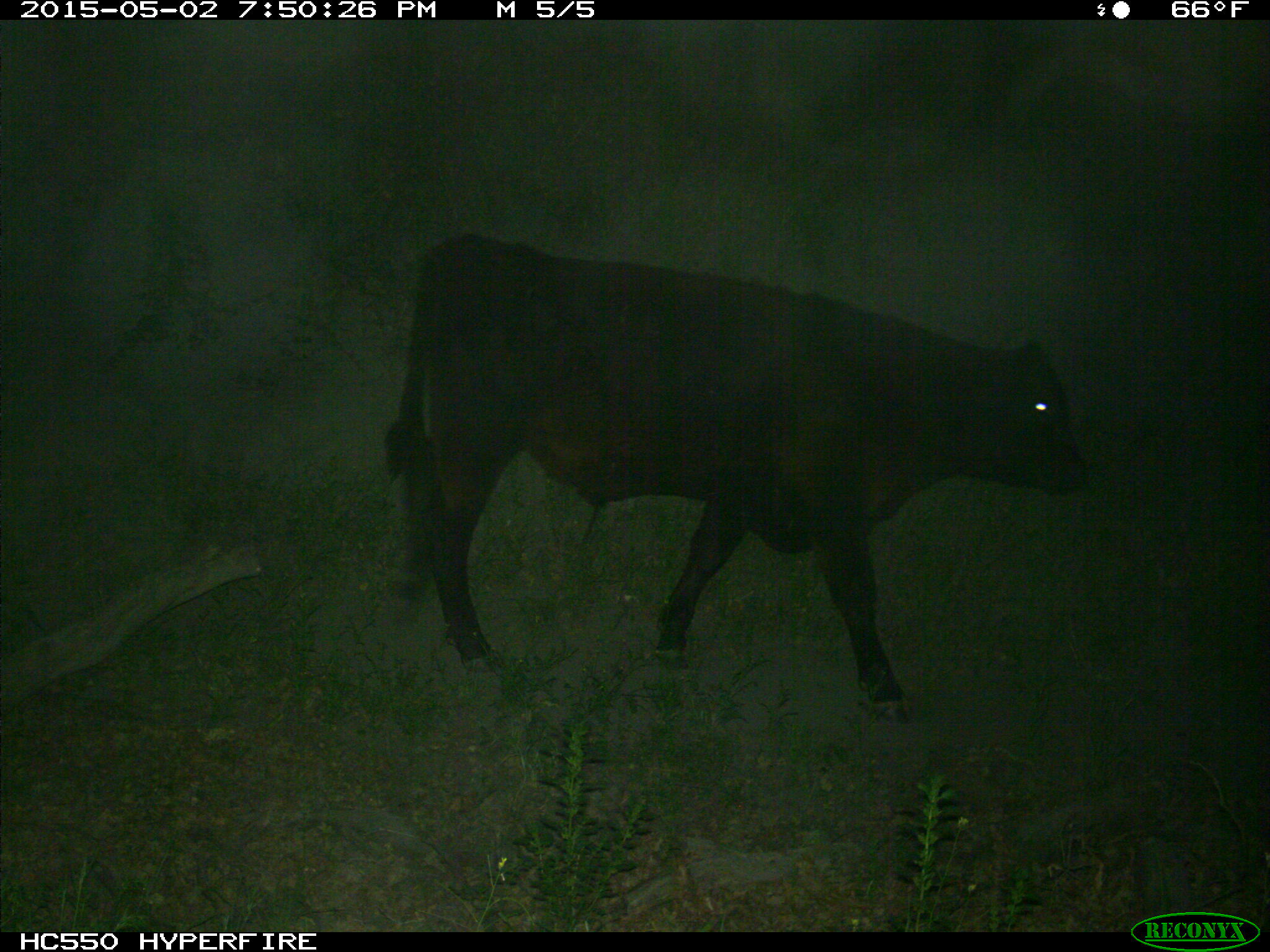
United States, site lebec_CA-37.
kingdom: Animalia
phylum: Chordata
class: Mammalia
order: Artiodactyla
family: Bovidae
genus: Bos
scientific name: Bos taurus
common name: domestic cow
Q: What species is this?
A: Bos taurus (domestic cow).